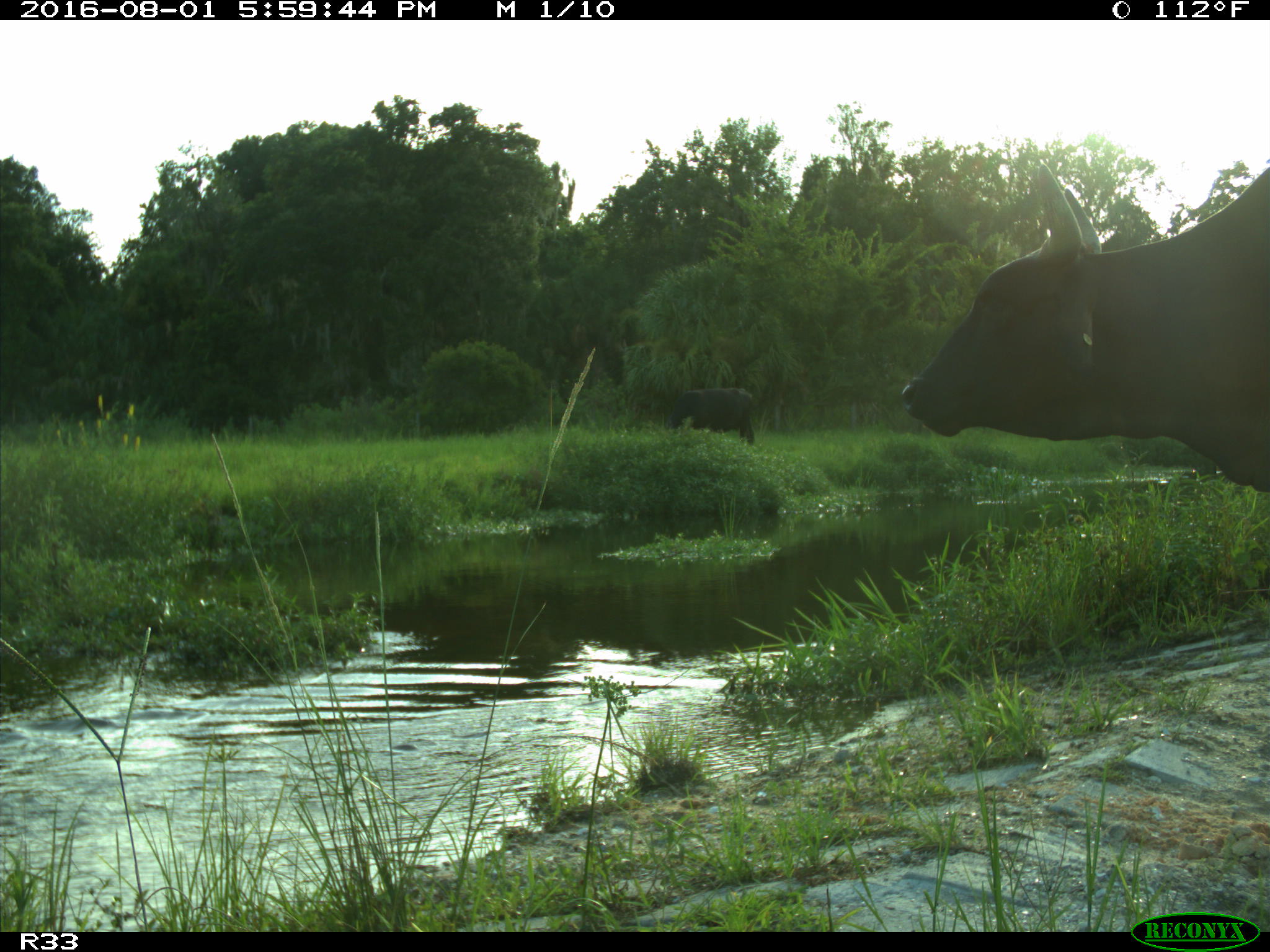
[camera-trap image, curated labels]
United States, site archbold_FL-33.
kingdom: Animalia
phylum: Chordata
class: Mammalia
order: Artiodactyla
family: Bovidae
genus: Bos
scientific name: Bos taurus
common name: domestic cow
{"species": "Bos taurus (domestic cow)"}